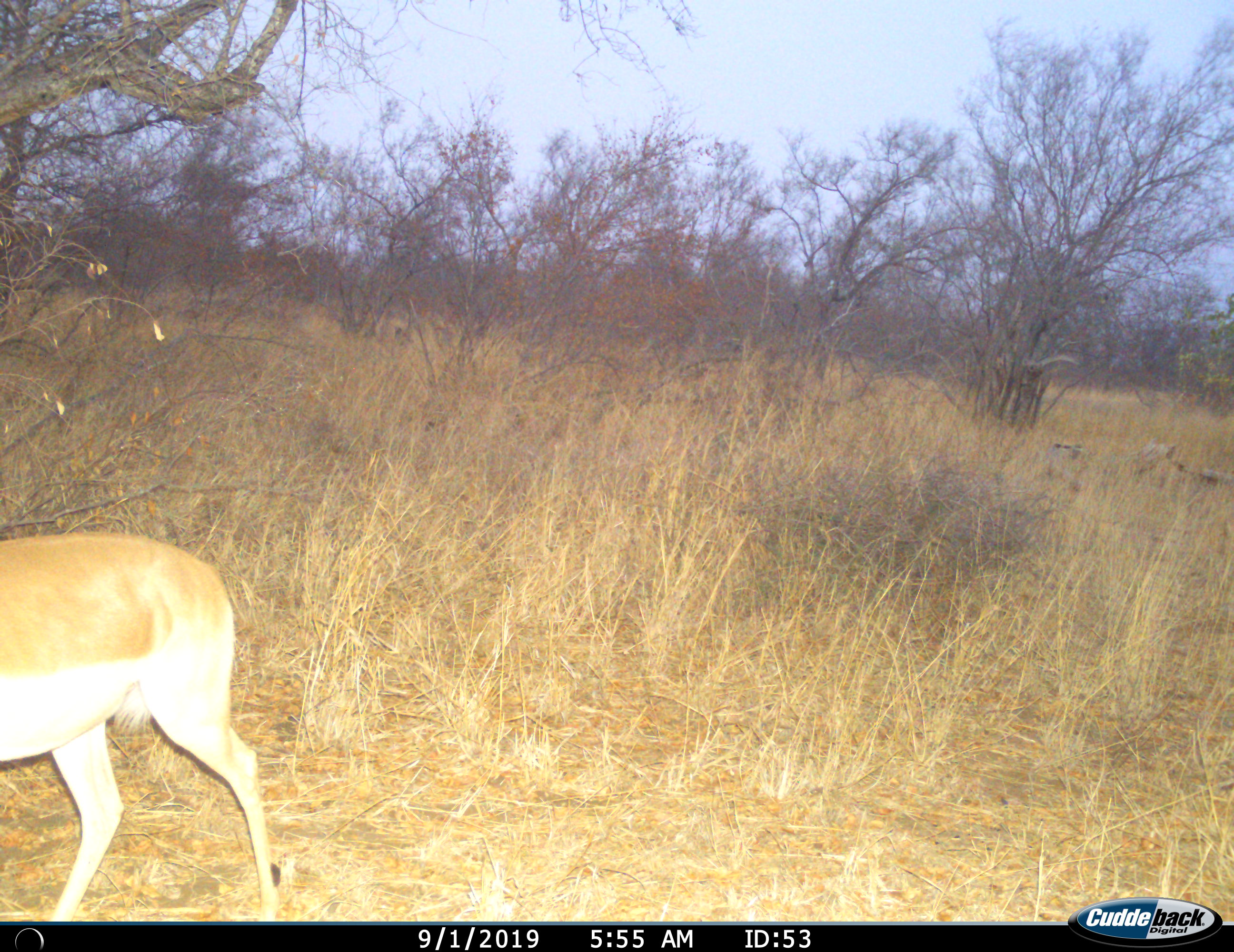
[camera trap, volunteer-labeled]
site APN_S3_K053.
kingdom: Animalia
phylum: Chordata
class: Mammalia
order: Artiodactyla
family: Bovidae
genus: Aepyceros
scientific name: Aepyceros melampus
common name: impala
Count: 1.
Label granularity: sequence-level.